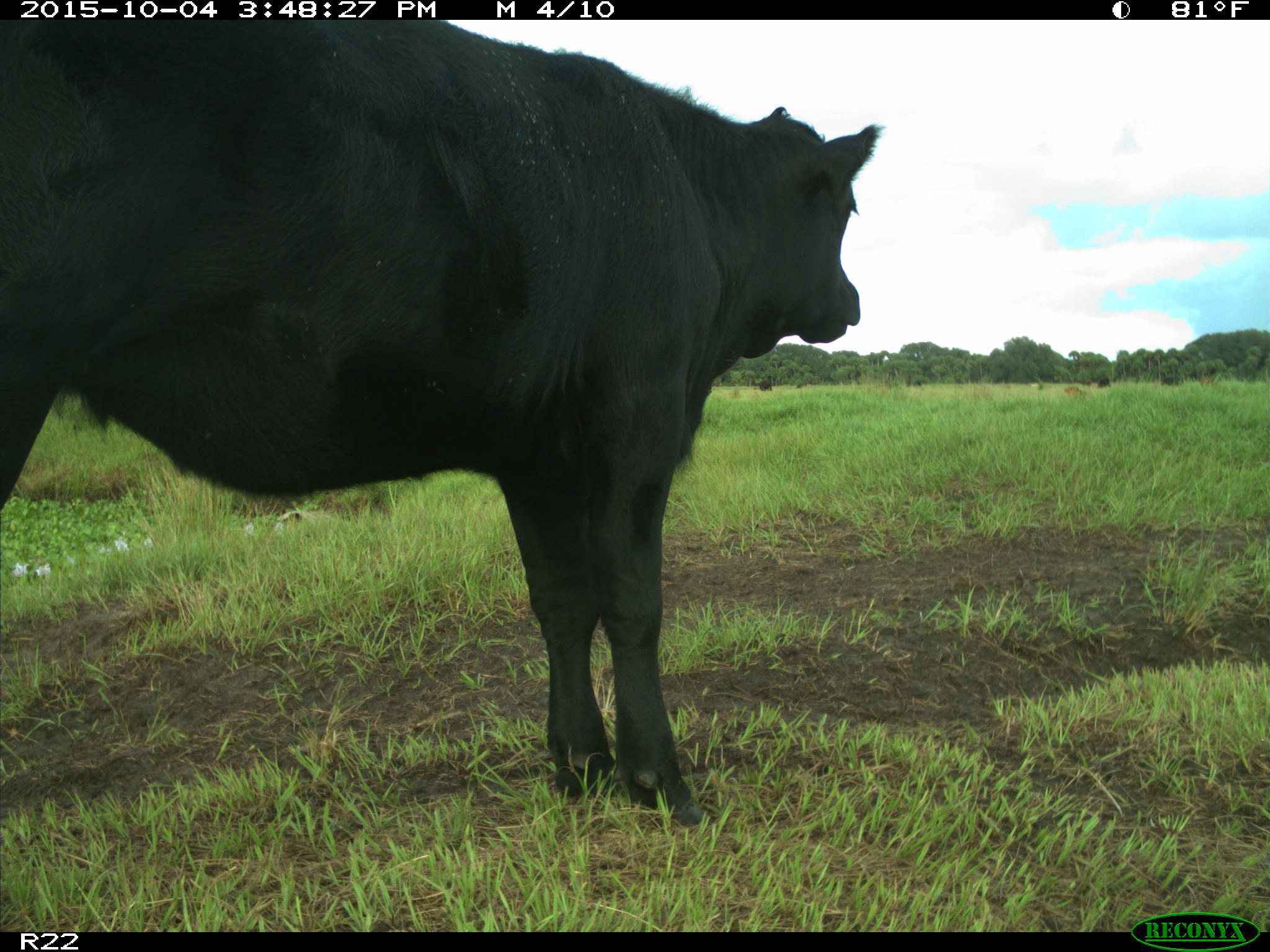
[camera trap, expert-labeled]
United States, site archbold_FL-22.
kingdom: Animalia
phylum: Chordata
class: Mammalia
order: Artiodactyla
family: Bovidae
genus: Bos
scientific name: Bos taurus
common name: domestic cow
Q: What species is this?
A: Bos taurus (domestic cow).